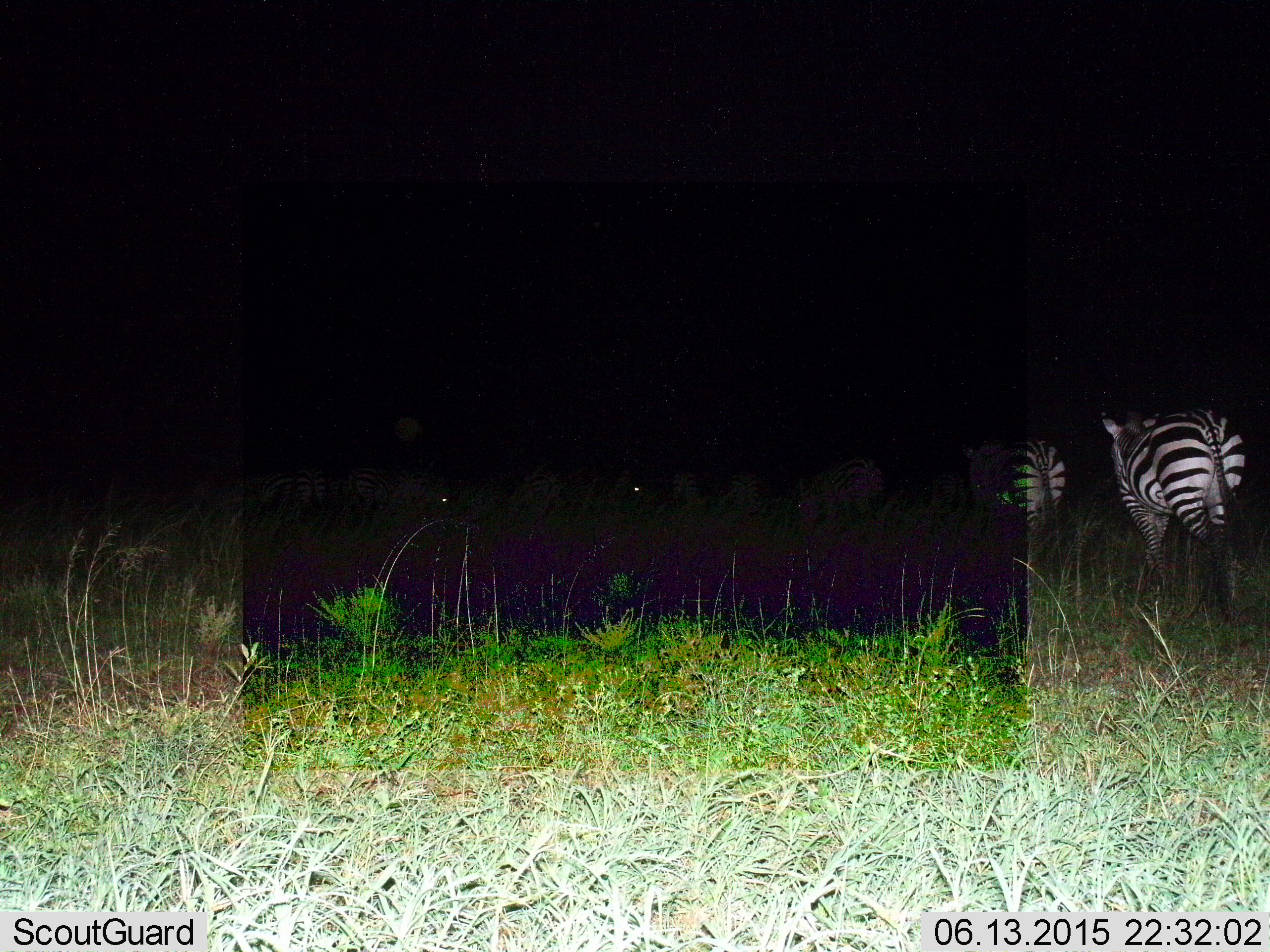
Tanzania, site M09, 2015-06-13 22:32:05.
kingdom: Animalia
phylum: Chordata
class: Mammalia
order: Perissodactyla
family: Equidae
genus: Equus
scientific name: Equus quagga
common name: plains zebra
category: zebra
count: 4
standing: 10%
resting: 10%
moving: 100%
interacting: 0%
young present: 0%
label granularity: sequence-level